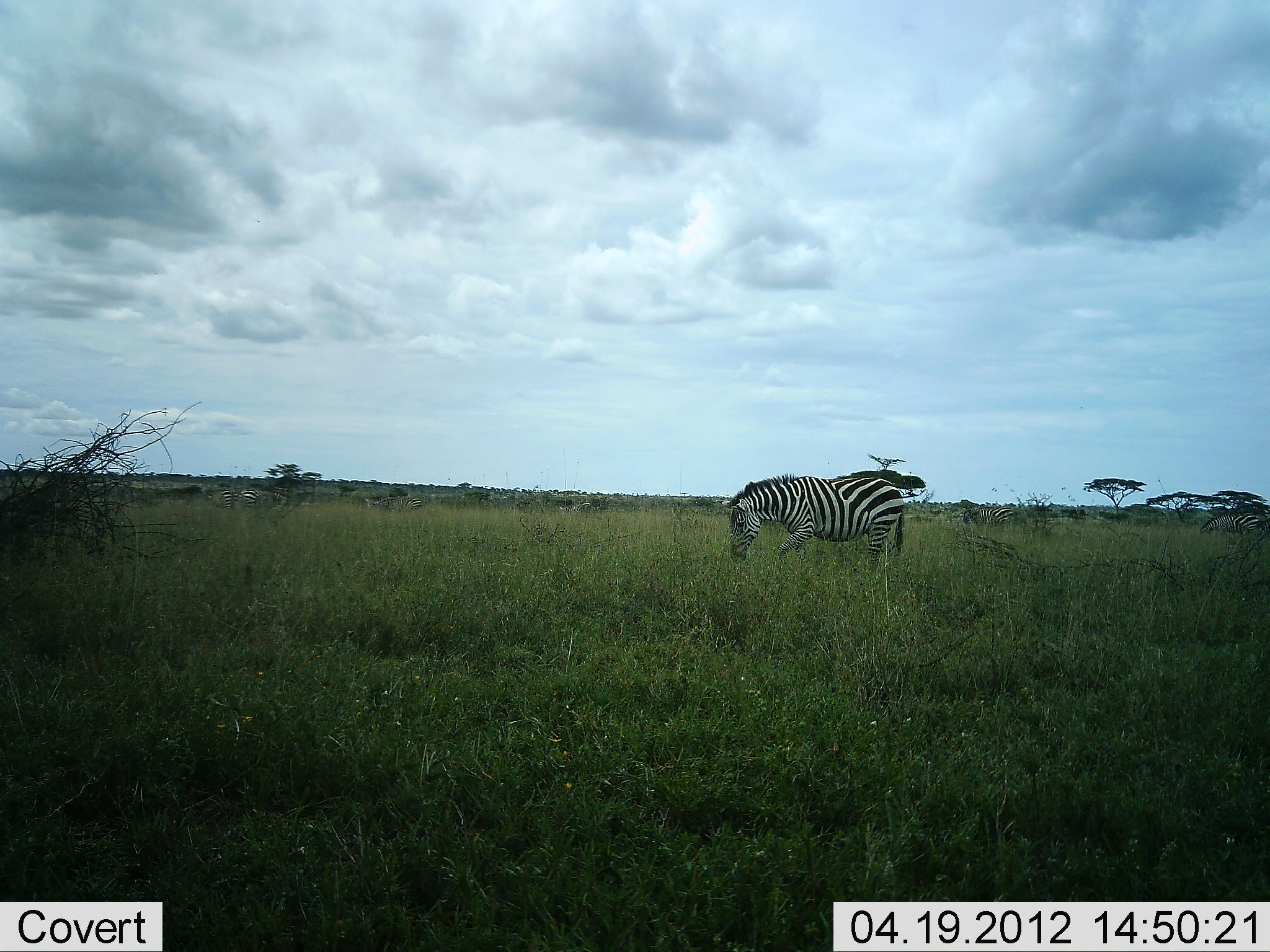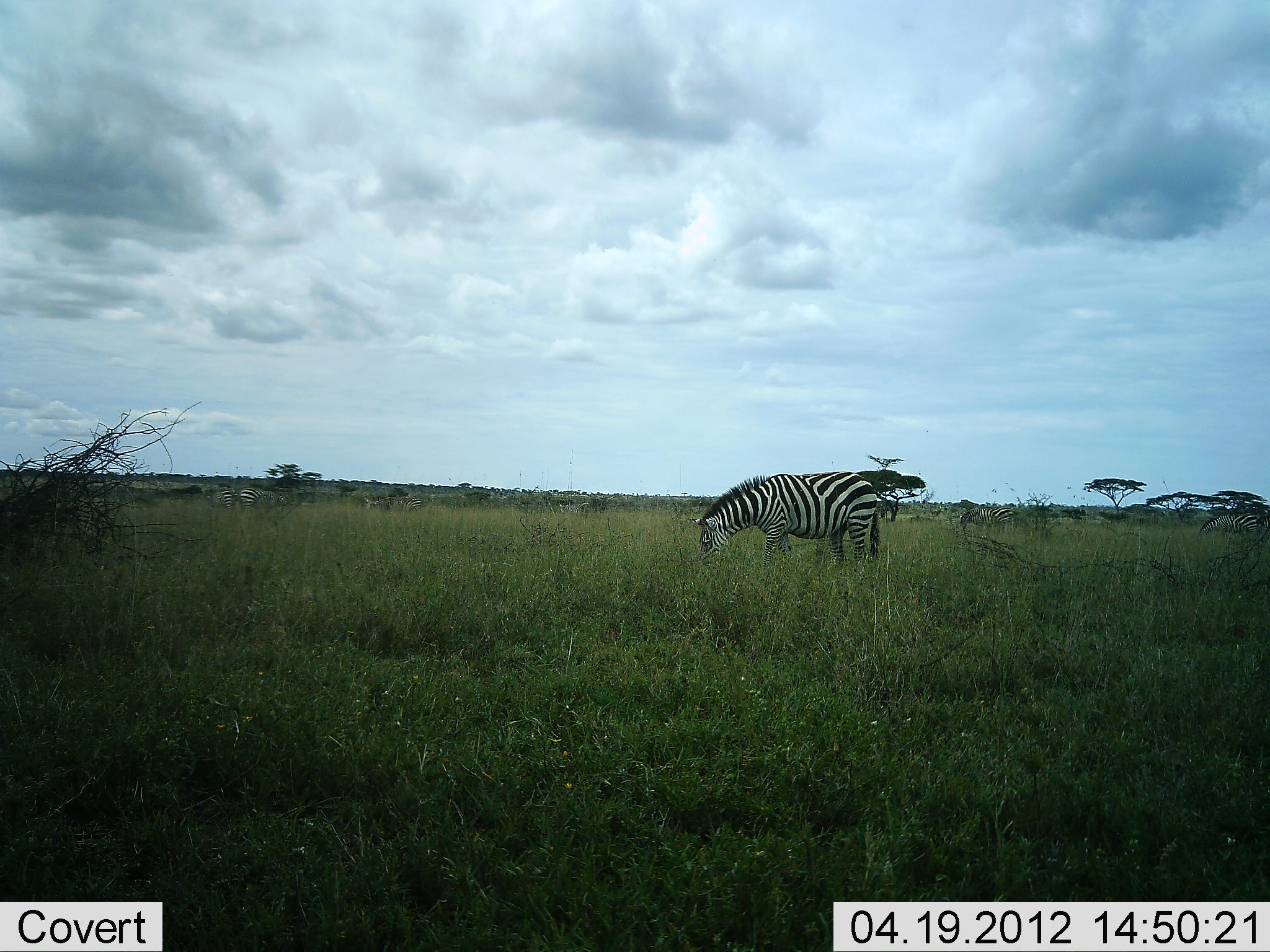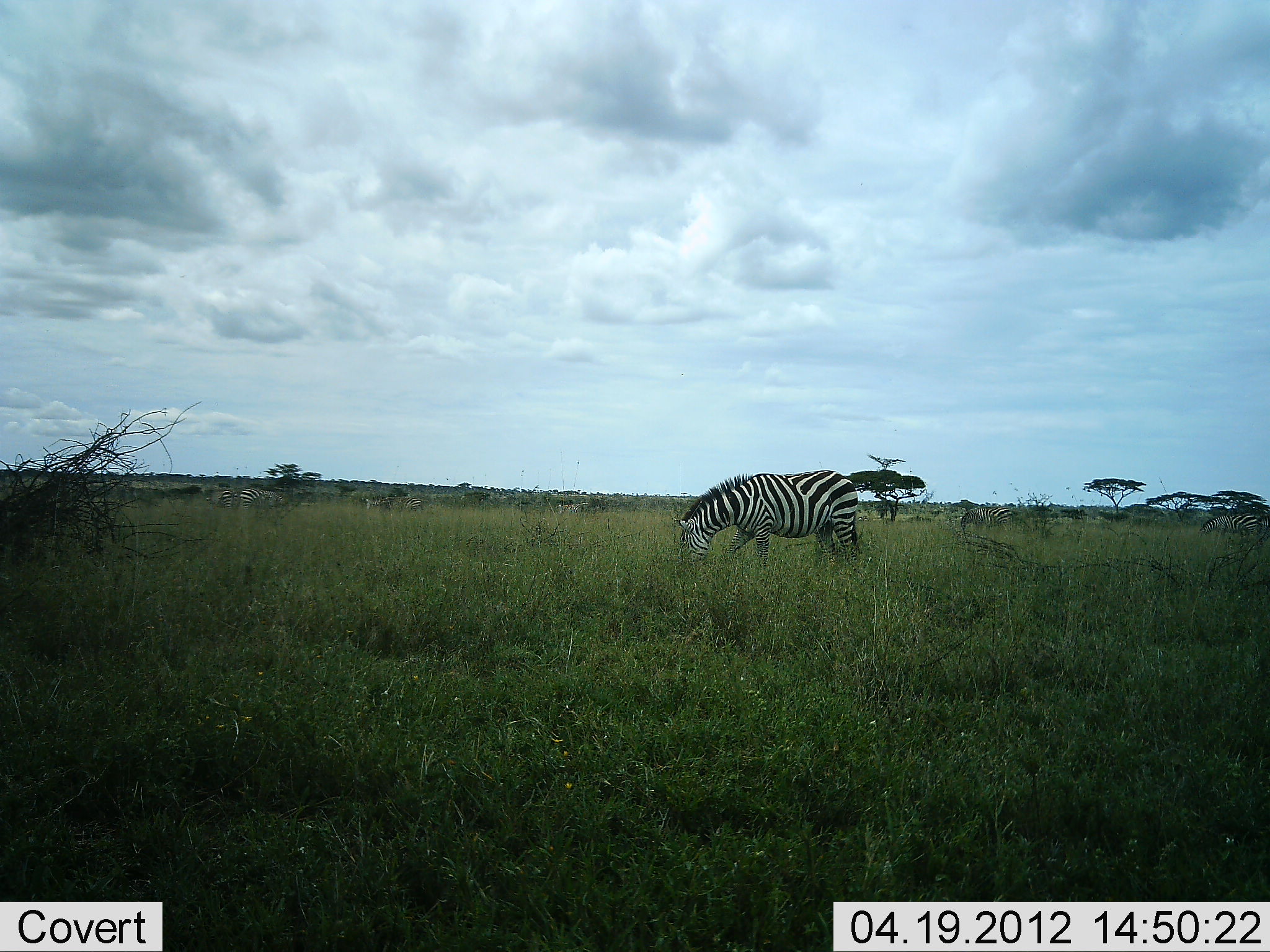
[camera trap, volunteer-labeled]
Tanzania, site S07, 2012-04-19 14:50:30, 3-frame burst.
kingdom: Animalia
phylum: Chordata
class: Mammalia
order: Perissodactyla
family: Equidae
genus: Equus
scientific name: Equus quagga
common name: plains zebra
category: zebra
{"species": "zebra (plains zebra) (Equus quagga)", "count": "1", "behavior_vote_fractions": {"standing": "10%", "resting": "0%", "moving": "15%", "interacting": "0%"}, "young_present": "0%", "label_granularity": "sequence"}